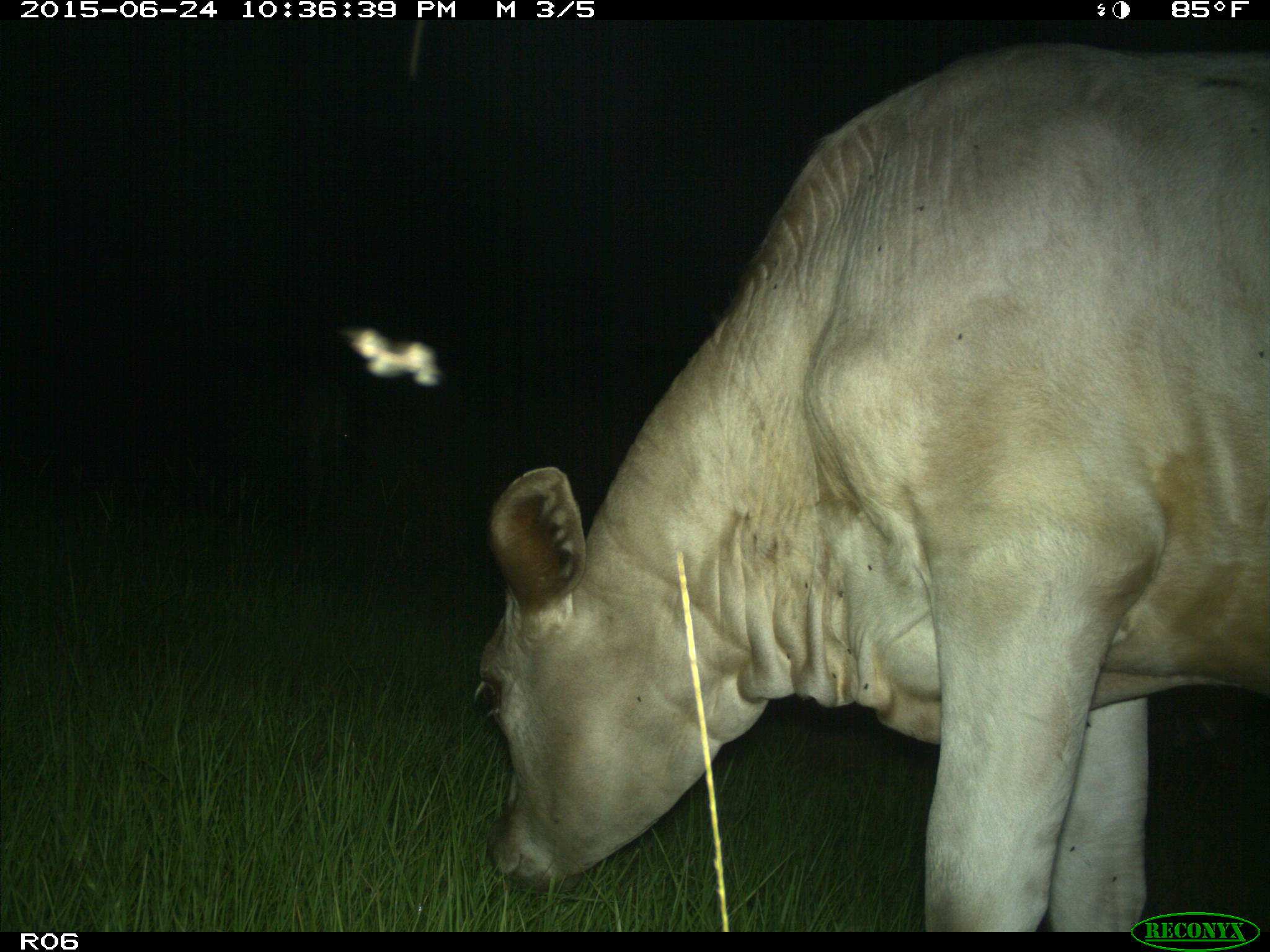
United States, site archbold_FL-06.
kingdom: Animalia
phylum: Chordata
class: Mammalia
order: Artiodactyla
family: Bovidae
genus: Bos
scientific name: Bos taurus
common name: domestic cow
Bos taurus (domestic cow).